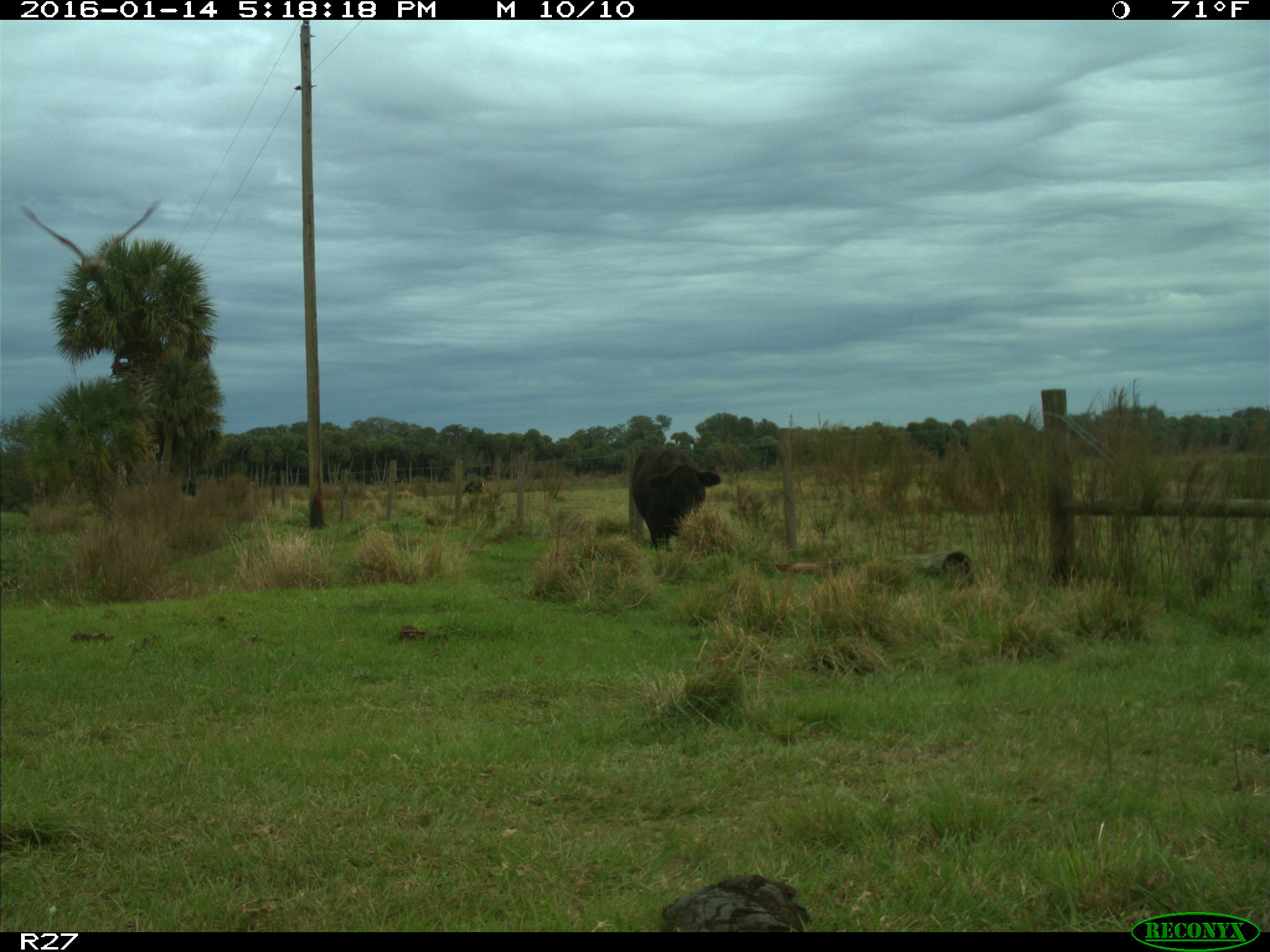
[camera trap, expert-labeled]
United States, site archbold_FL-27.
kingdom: Animalia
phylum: Chordata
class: Mammalia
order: Artiodactyla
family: Bovidae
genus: Bos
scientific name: Bos taurus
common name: domestic cow